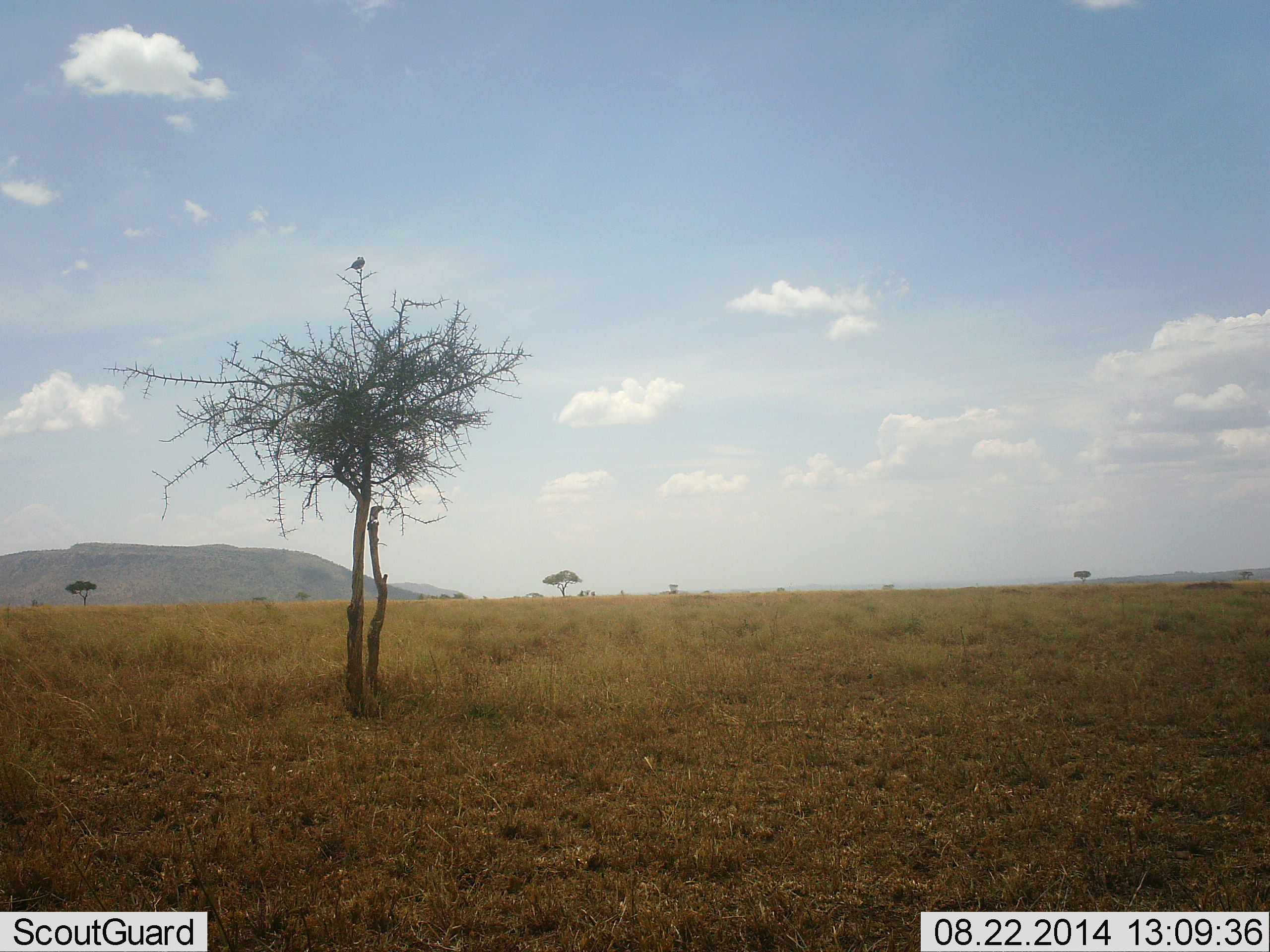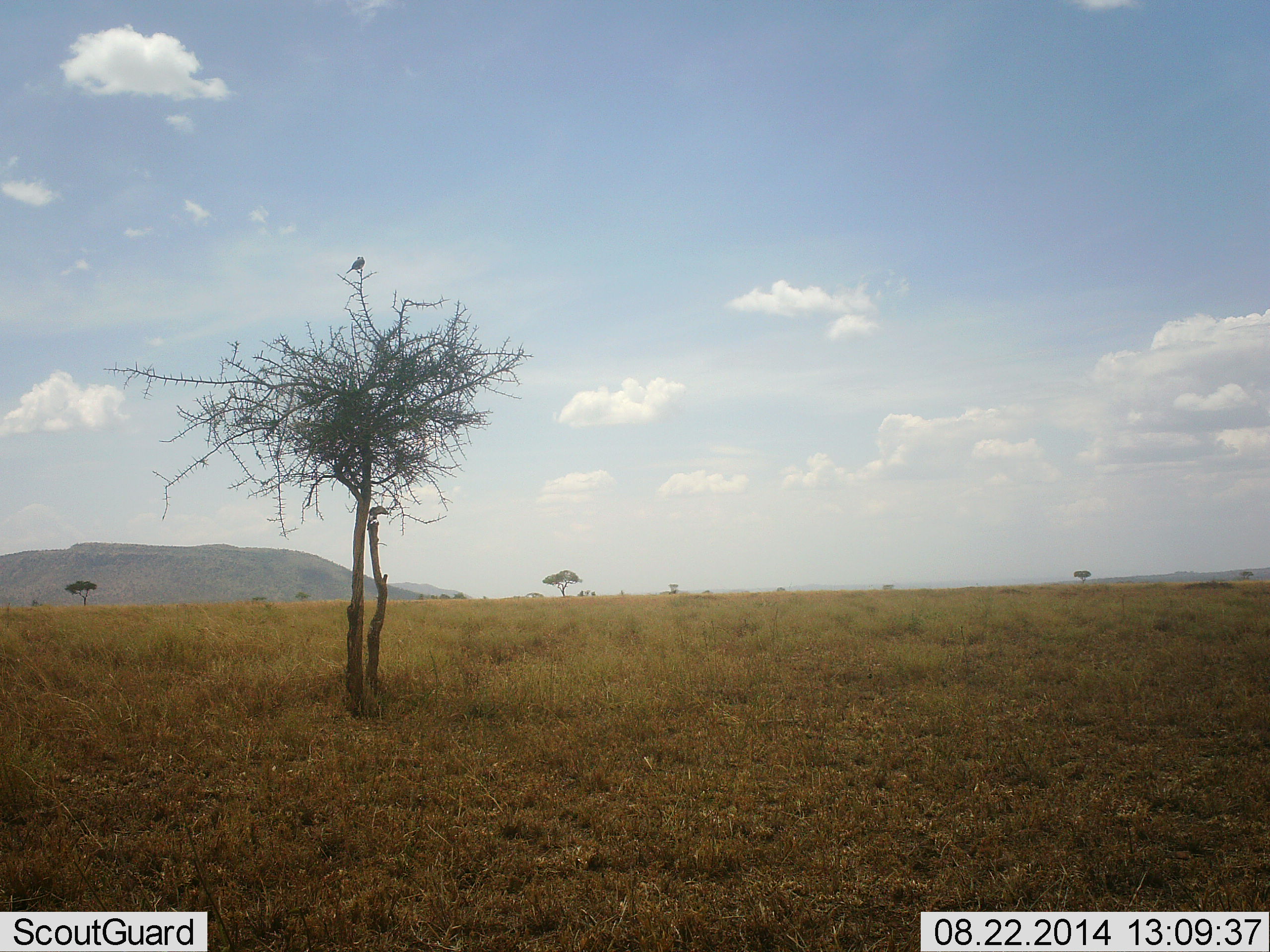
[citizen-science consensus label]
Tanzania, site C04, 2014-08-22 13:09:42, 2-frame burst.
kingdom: Animalia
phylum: Chordata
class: Aves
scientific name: Aves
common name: bird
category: otherbird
Otherbird (bird) (Aves), count 2. Behavior (volunteer vote fractions): standing 50%, resting 50%, moving 0%, interacting 0%. Young present (vote fraction): 0%. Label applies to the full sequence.